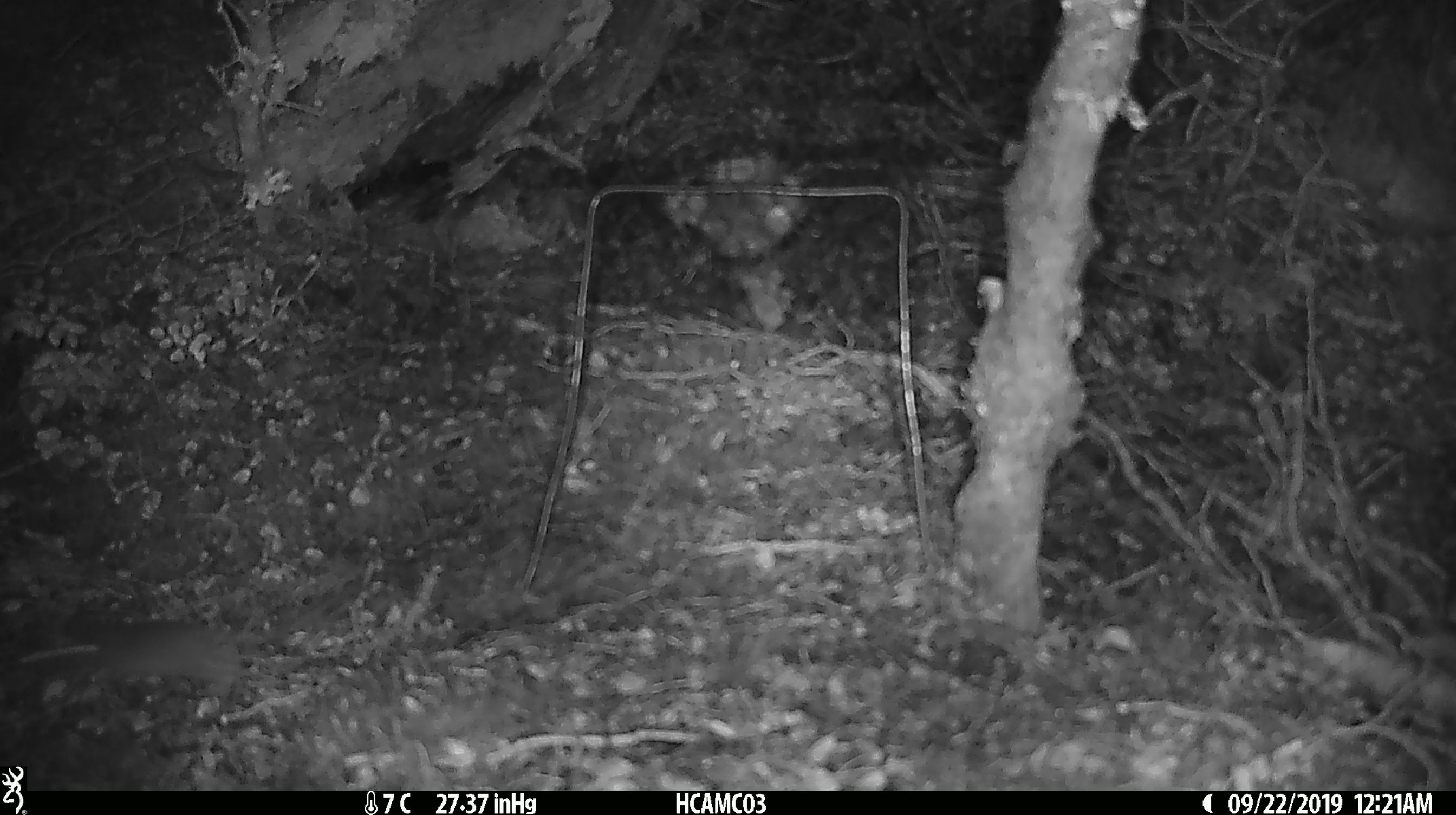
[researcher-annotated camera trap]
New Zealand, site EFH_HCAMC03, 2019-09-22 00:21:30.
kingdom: Animalia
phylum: Chordata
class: Mammalia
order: Rodentia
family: Muridae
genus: Mus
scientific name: Mus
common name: mouse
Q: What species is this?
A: Mouse (Mus).